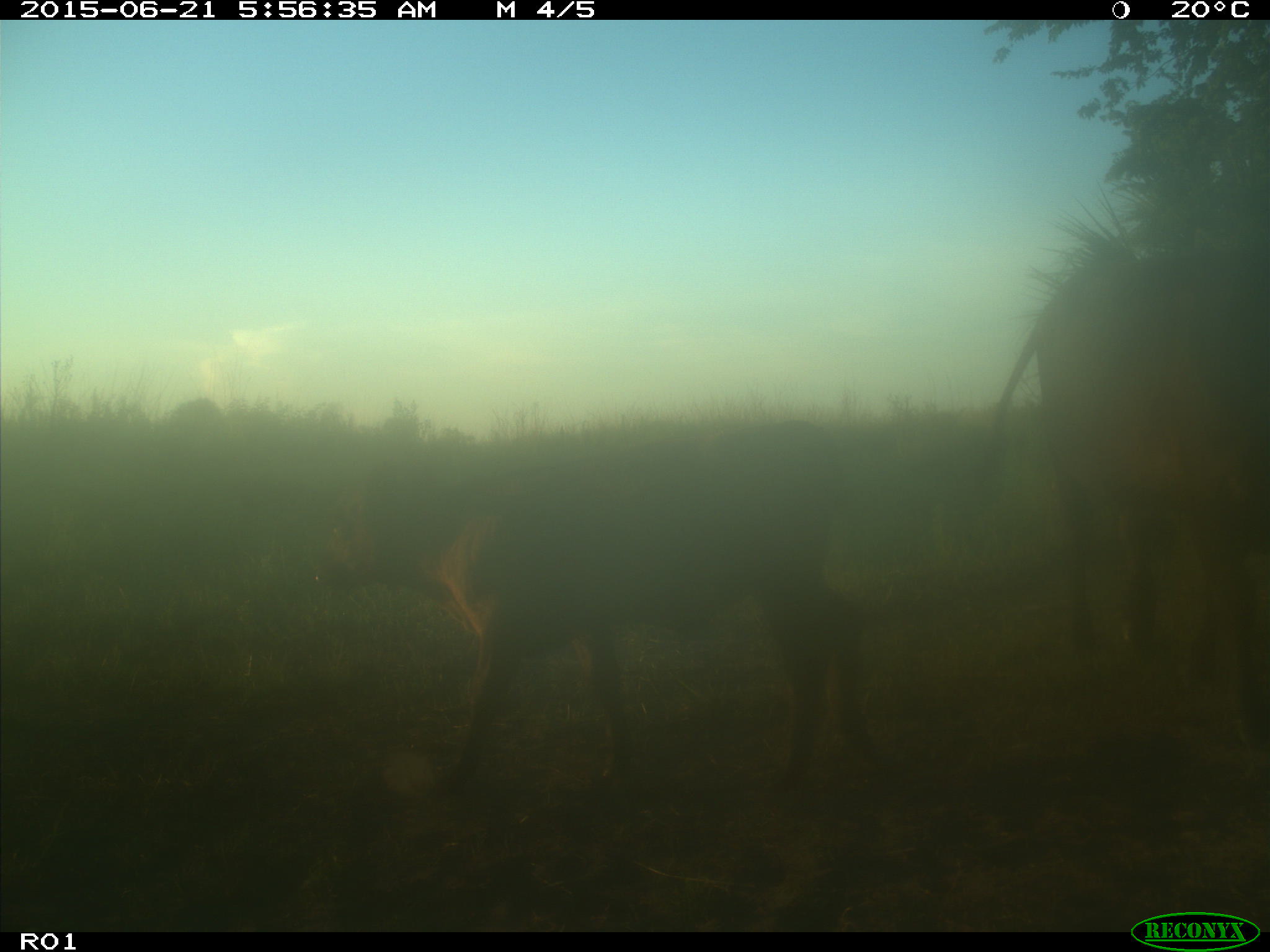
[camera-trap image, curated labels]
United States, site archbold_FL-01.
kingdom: Animalia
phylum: Chordata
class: Mammalia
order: Artiodactyla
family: Bovidae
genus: Bos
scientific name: Bos taurus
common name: domestic cow